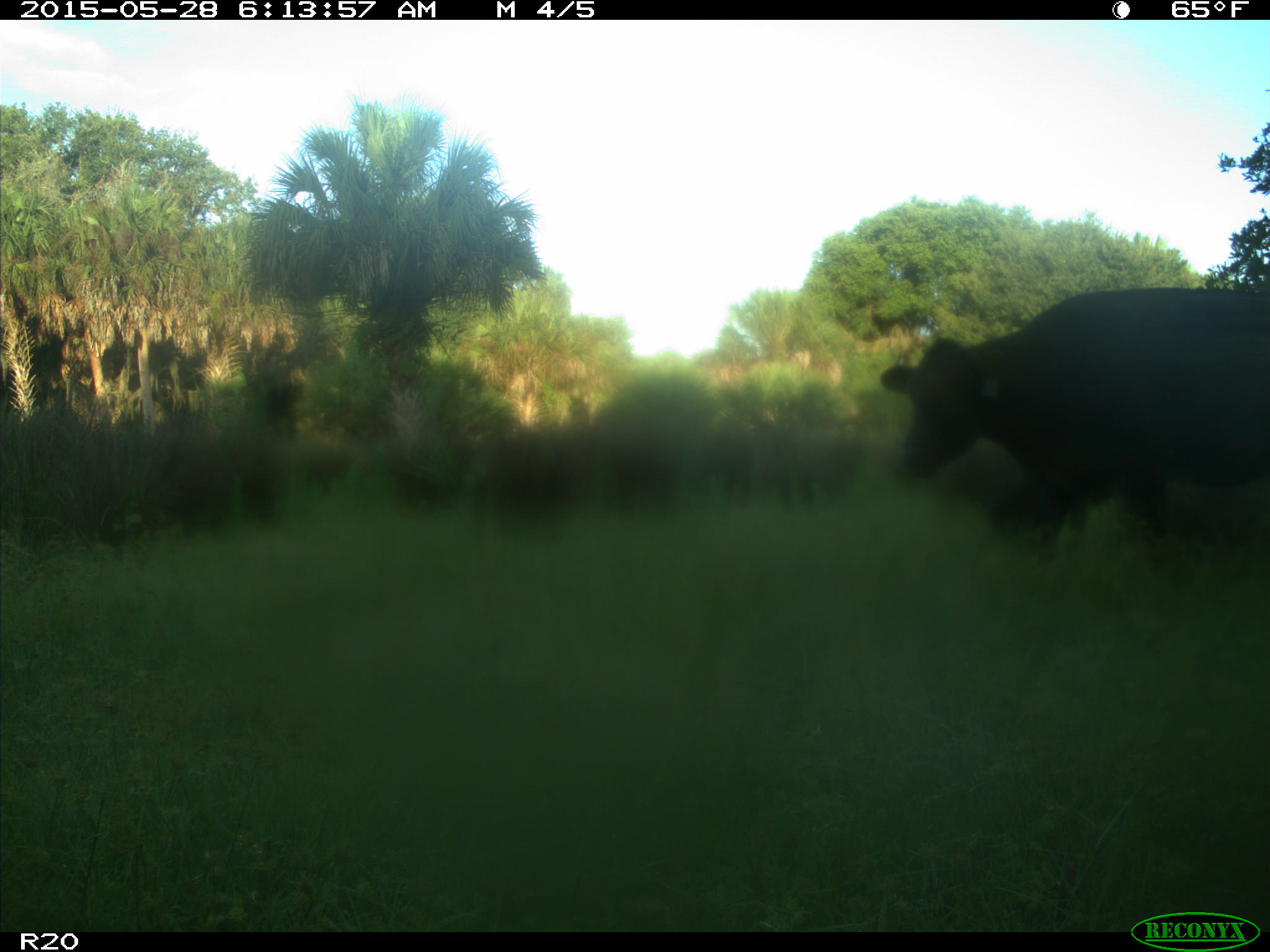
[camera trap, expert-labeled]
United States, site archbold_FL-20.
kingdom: Animalia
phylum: Chordata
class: Mammalia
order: Artiodactyla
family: Bovidae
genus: Bos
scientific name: Bos taurus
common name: domestic cow